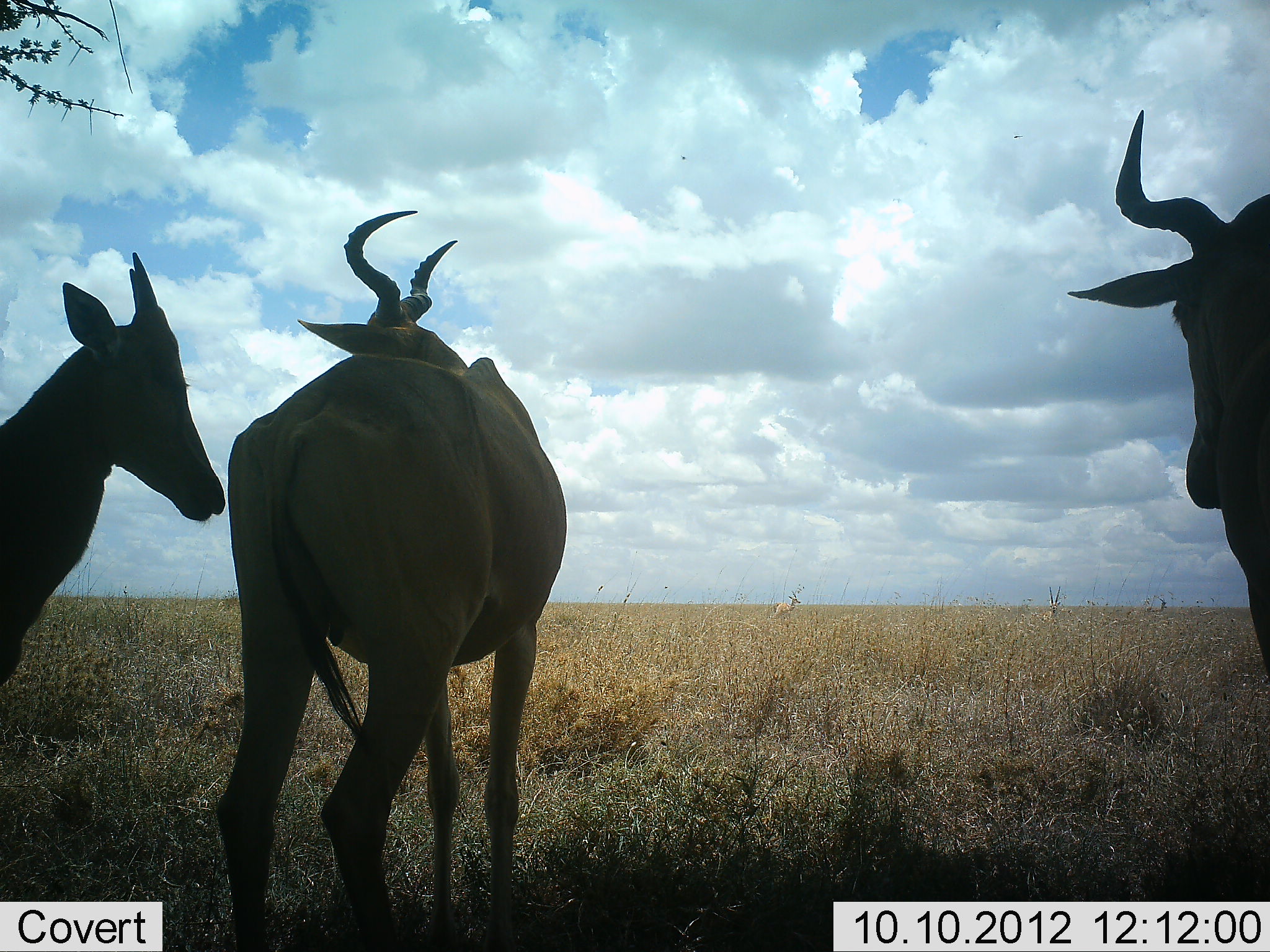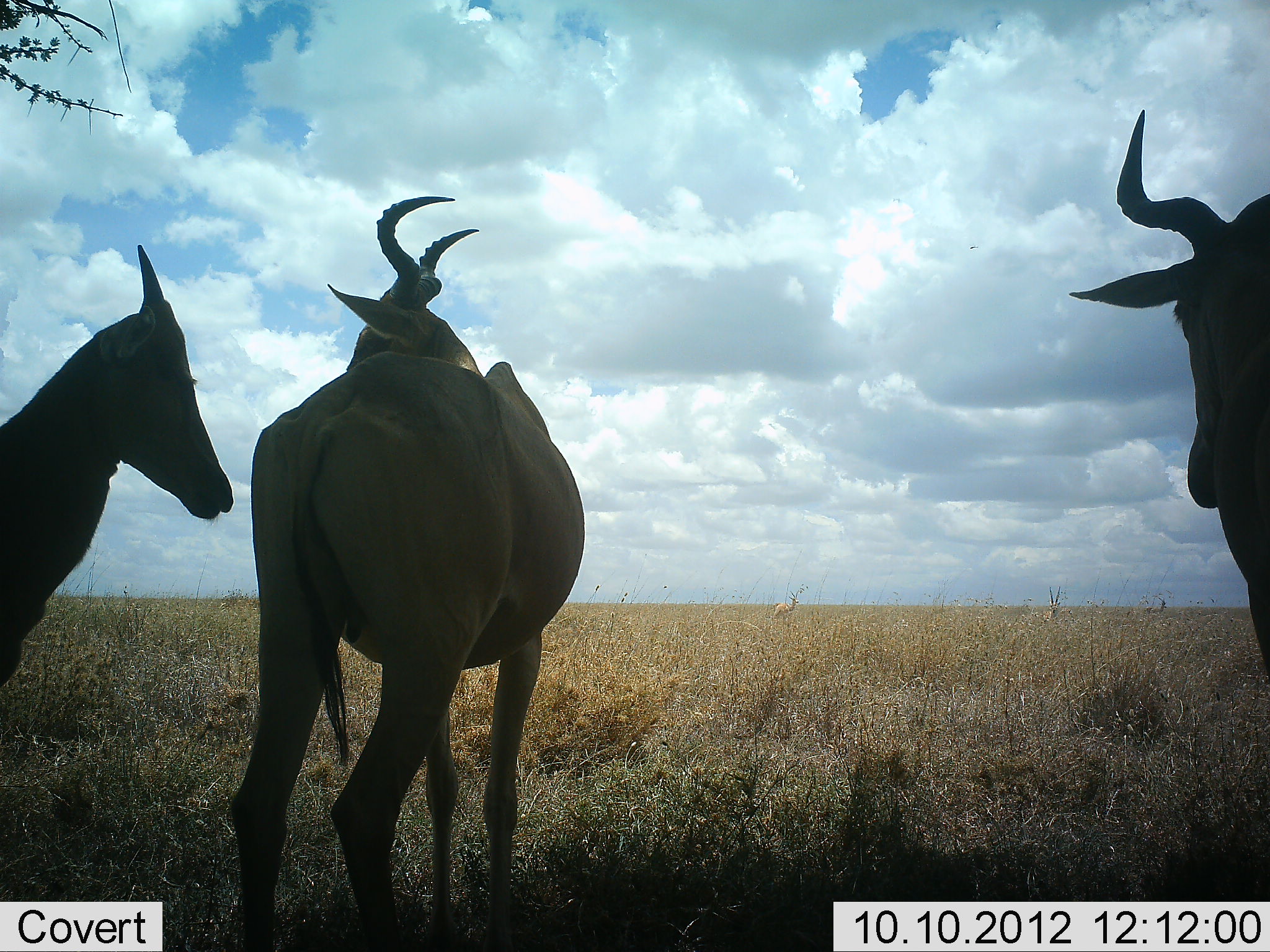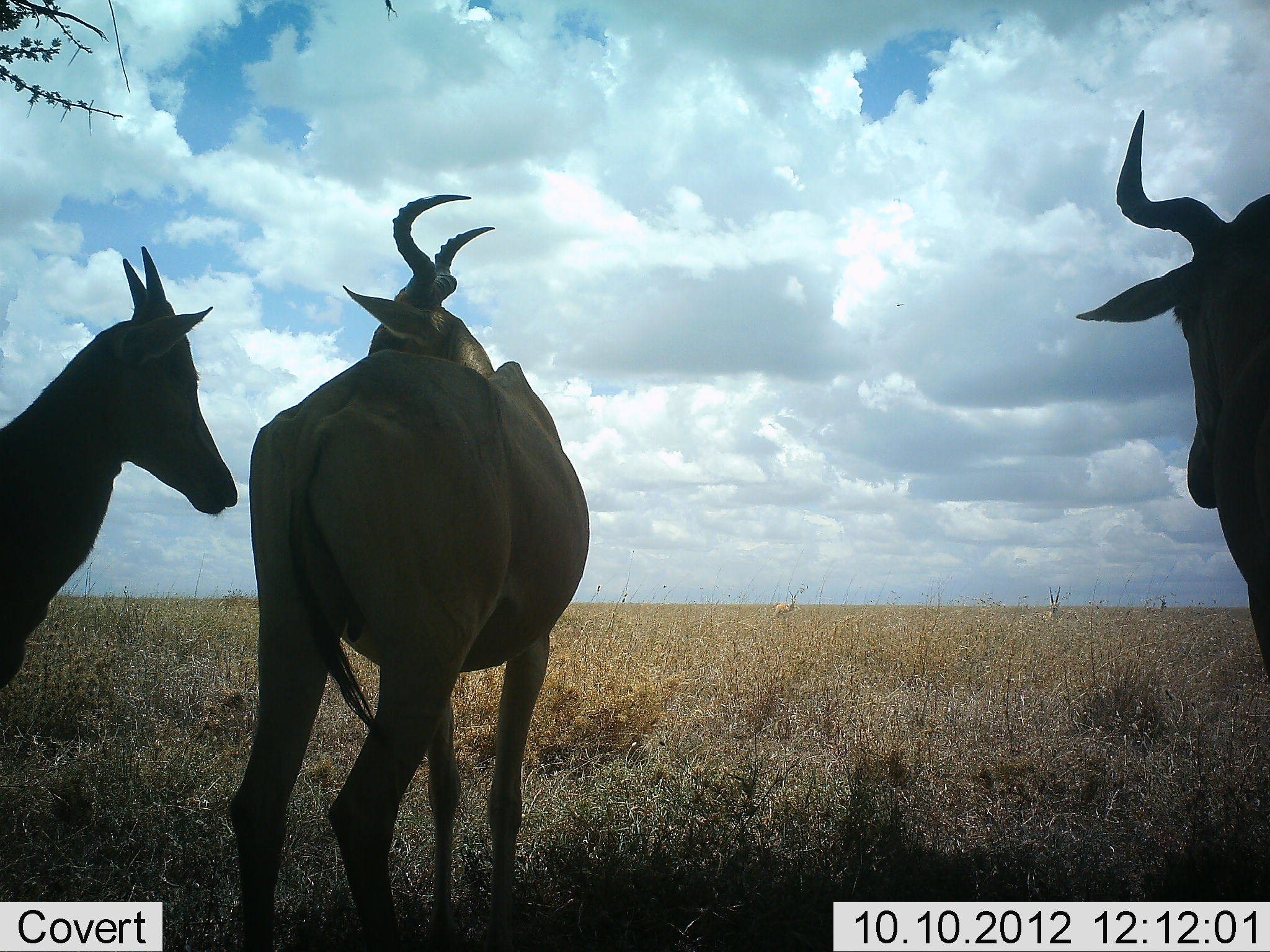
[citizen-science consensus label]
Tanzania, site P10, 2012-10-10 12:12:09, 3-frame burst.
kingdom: Animalia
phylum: Chordata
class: Mammalia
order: Artiodactyla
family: Bovidae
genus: Alcelaphus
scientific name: Alcelaphus buselaphus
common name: hartebeest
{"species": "hartebeest (Alcelaphus buselaphus)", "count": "3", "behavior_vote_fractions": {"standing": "91%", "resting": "0%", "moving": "9%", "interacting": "0%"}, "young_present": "9%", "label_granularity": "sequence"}